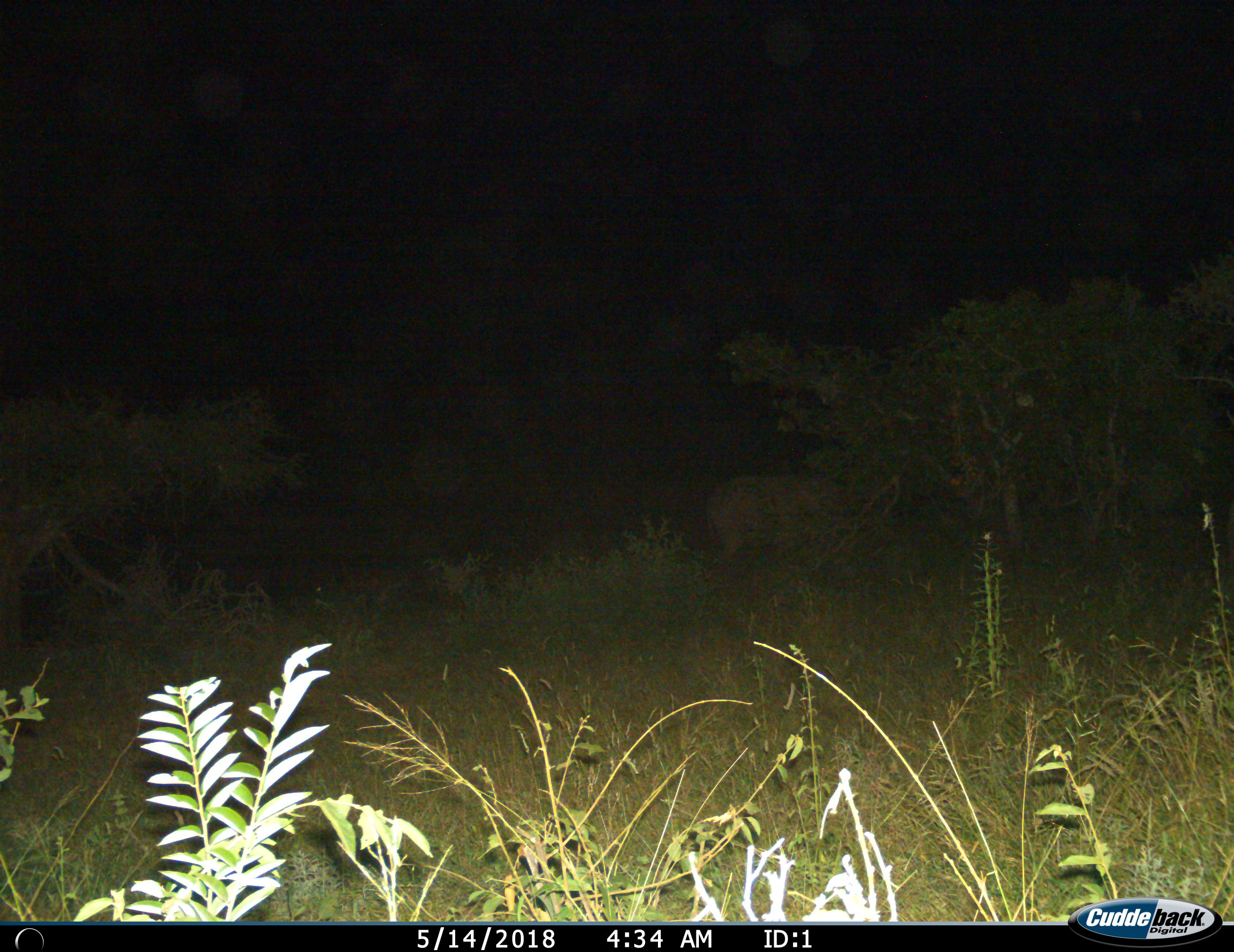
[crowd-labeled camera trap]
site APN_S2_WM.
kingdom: Animalia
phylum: Chordata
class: Mammalia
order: Proboscidea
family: Elephantidae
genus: Loxodonta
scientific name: Loxodonta africana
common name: african bush elephant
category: elephant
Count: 1.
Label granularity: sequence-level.